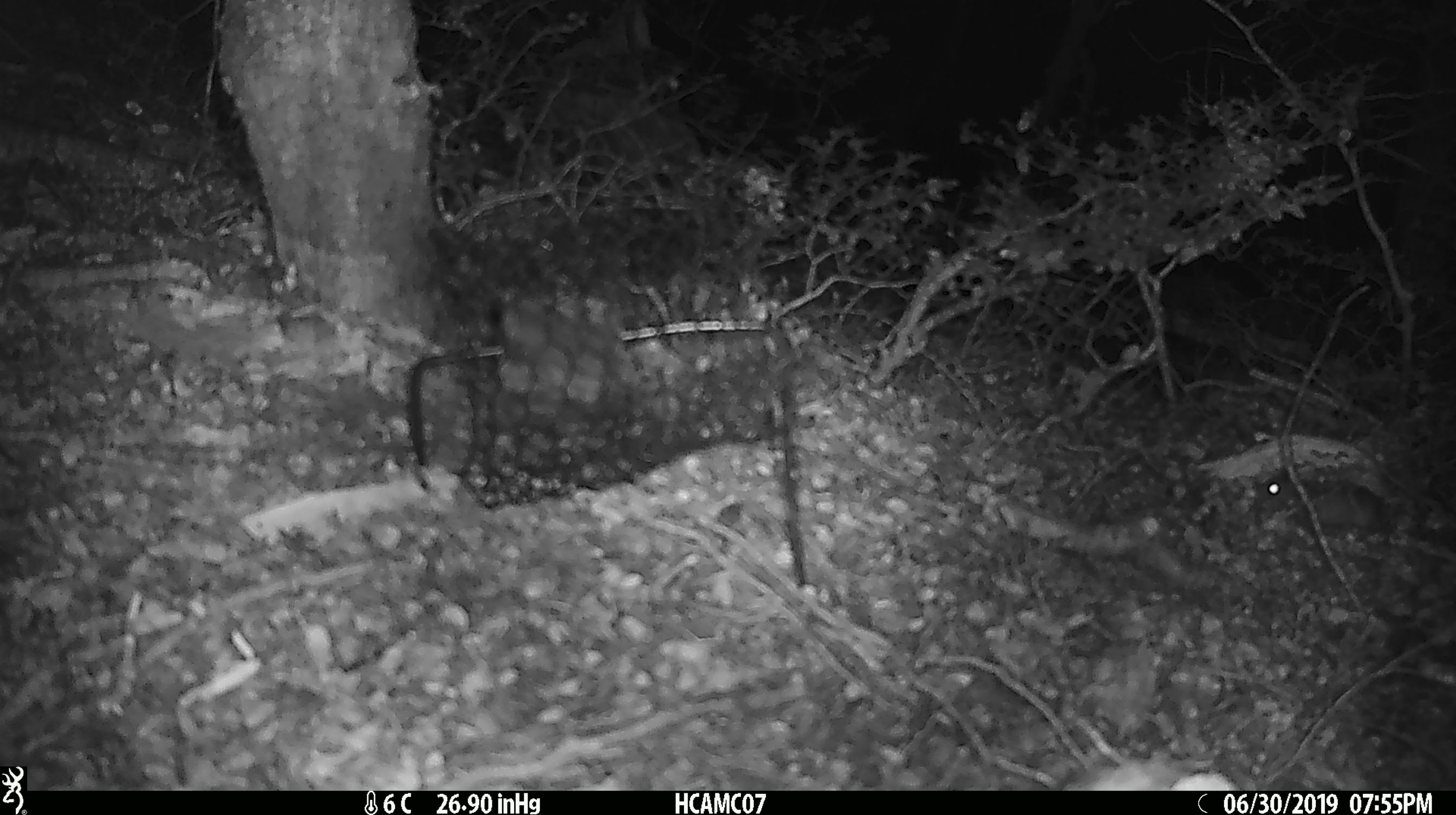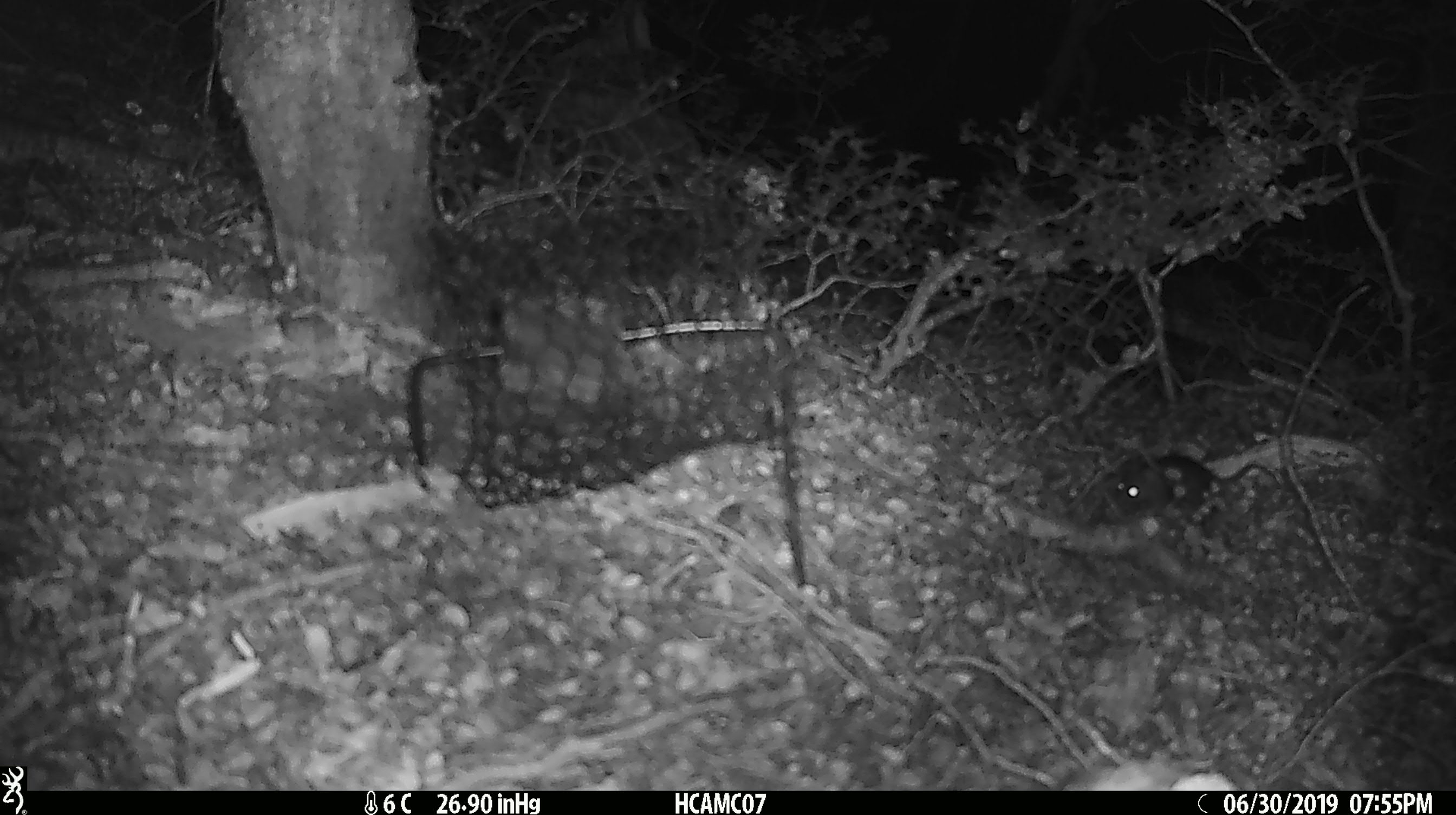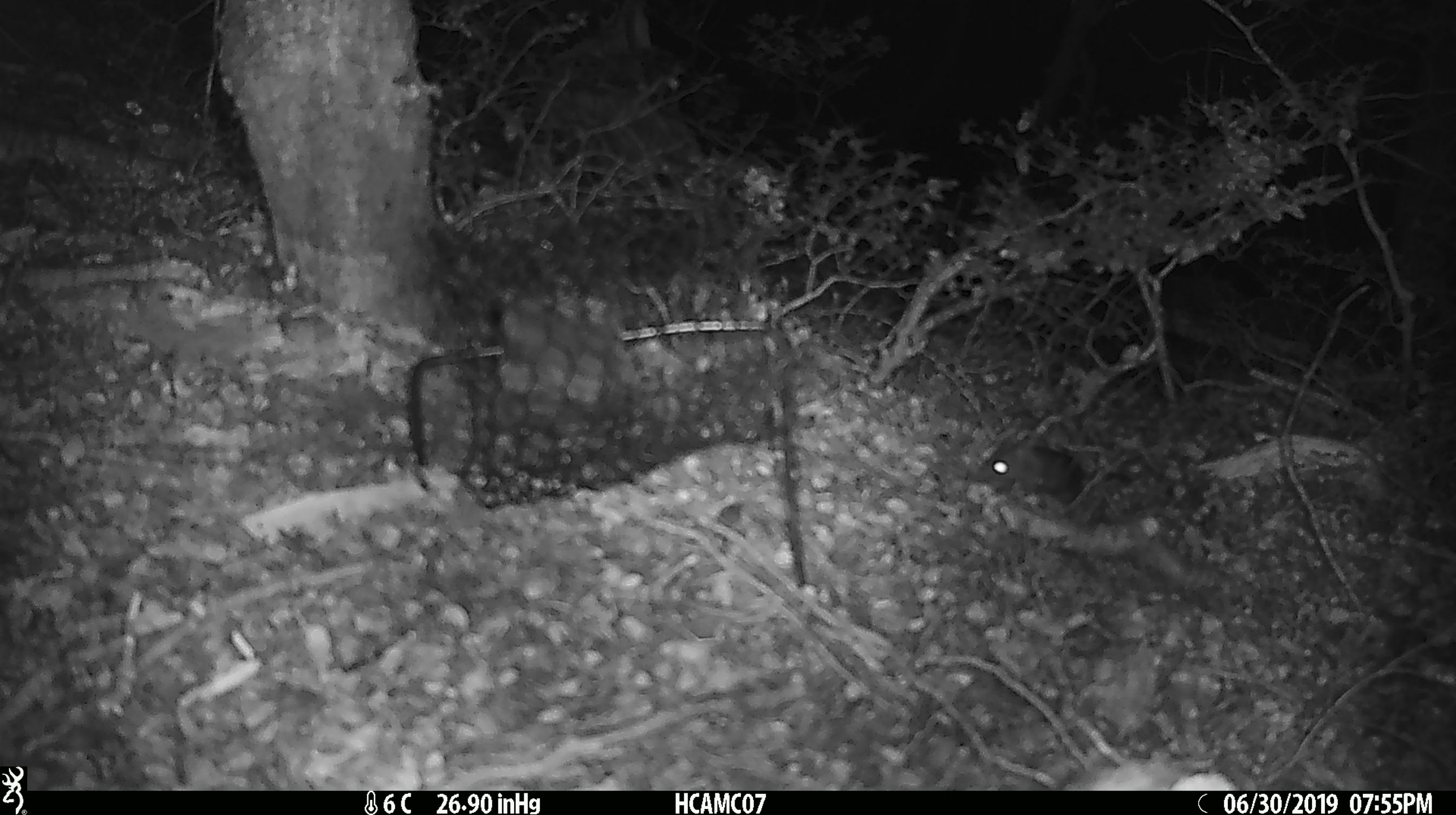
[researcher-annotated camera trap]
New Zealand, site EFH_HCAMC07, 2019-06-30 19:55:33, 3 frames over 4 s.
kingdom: Animalia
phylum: Chordata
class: Mammalia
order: Rodentia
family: Muridae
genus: Mus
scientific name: Mus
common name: mouse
Mouse (Mus).